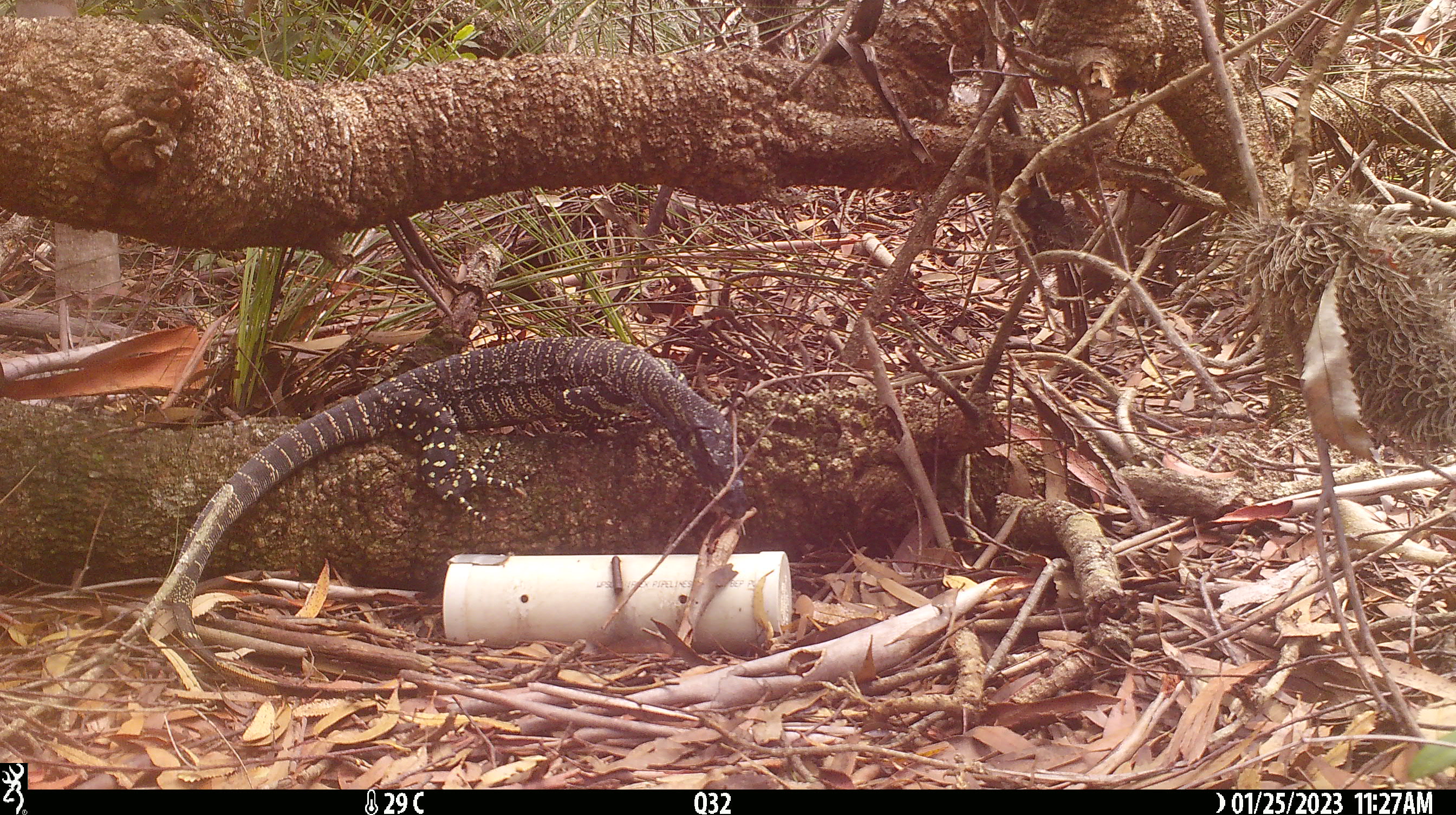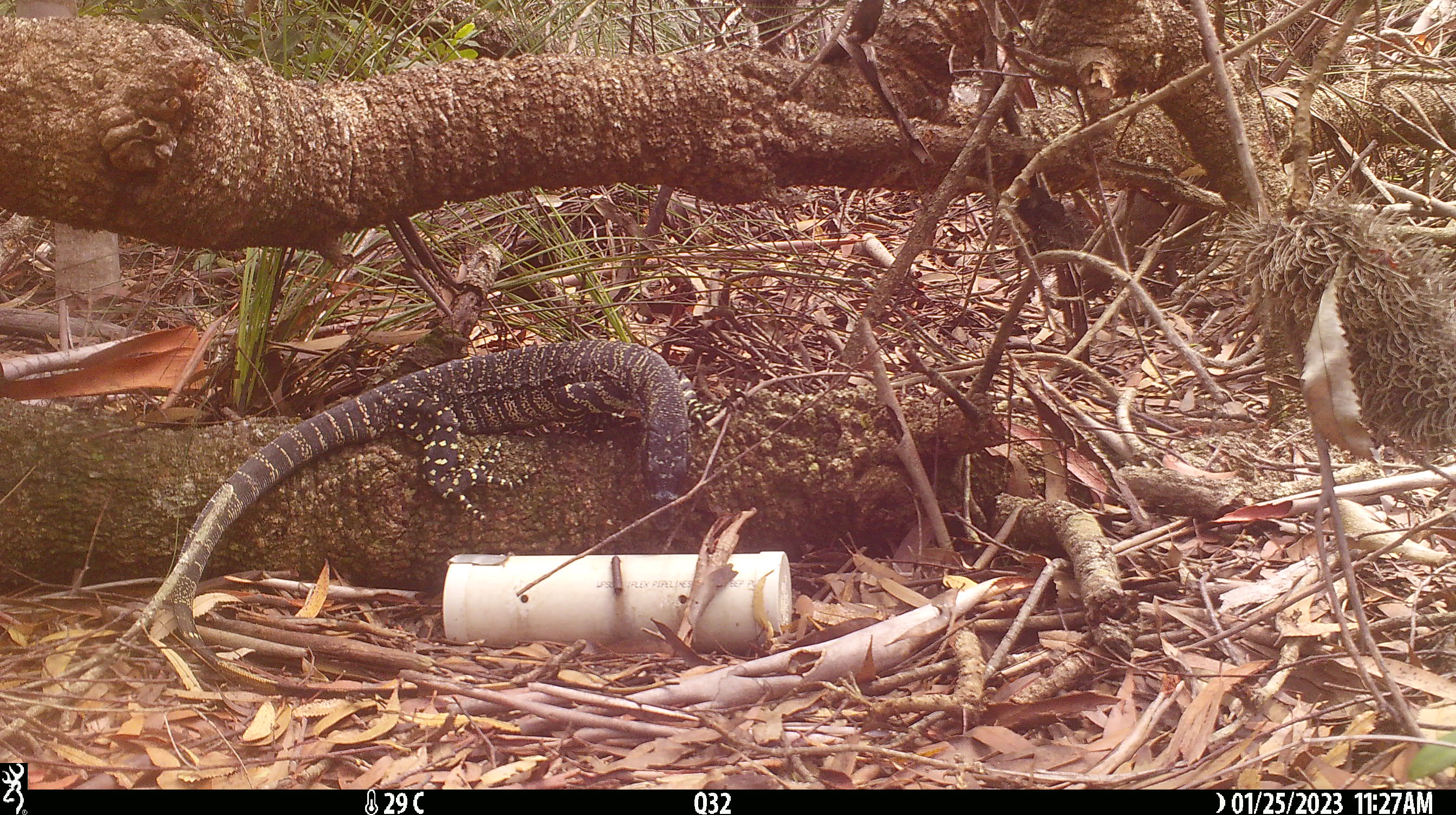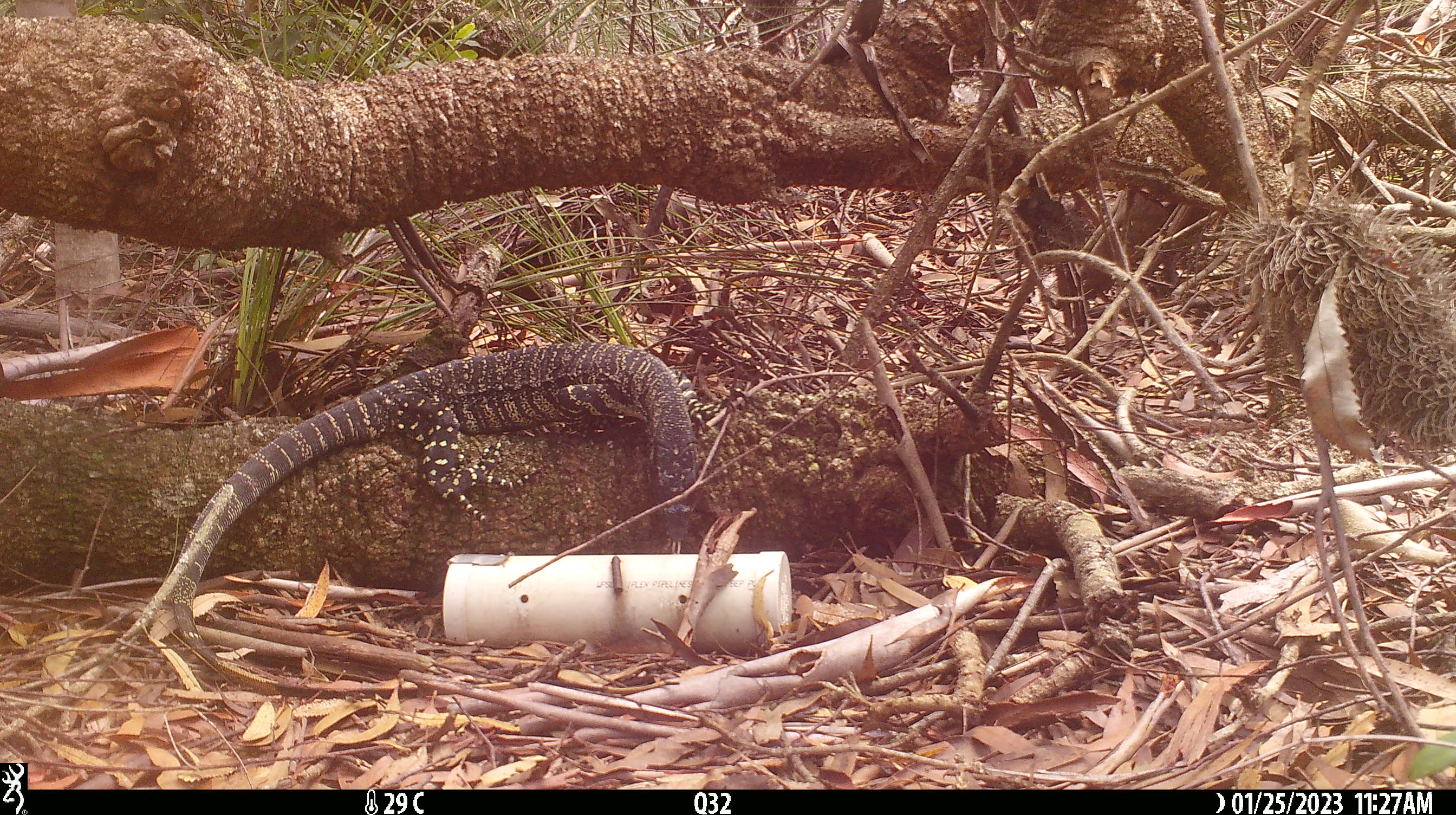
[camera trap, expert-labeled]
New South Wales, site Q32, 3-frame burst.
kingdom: Animalia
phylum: Chordata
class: Reptilia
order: Squamata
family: Varanidae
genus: Varanus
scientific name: Varanus varius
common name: lace monitor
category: goanna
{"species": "goanna (lace monitor) (Varanus varius)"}